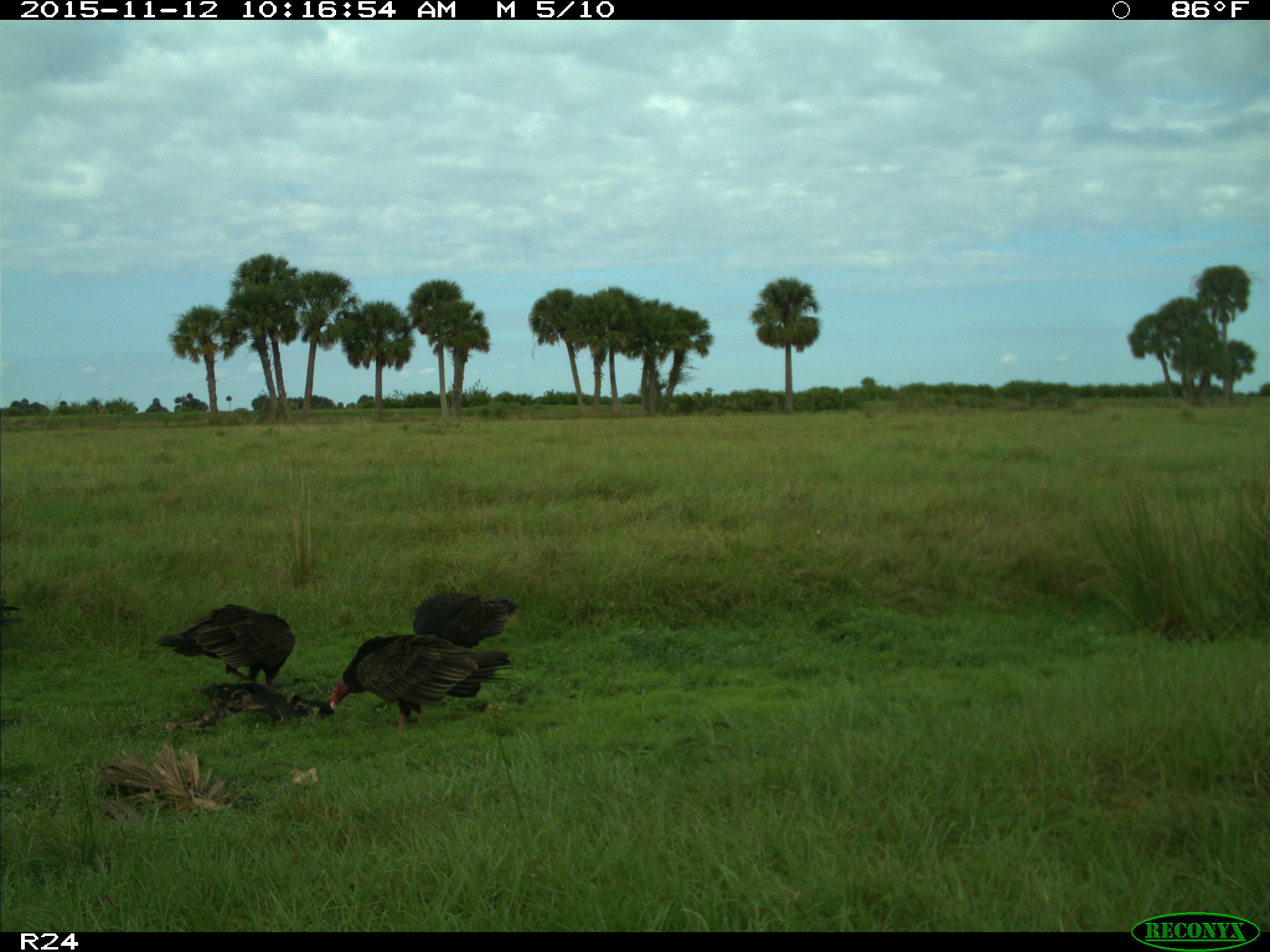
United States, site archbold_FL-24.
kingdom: Animalia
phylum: Chordata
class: Aves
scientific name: Aves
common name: birds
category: unidentified bird